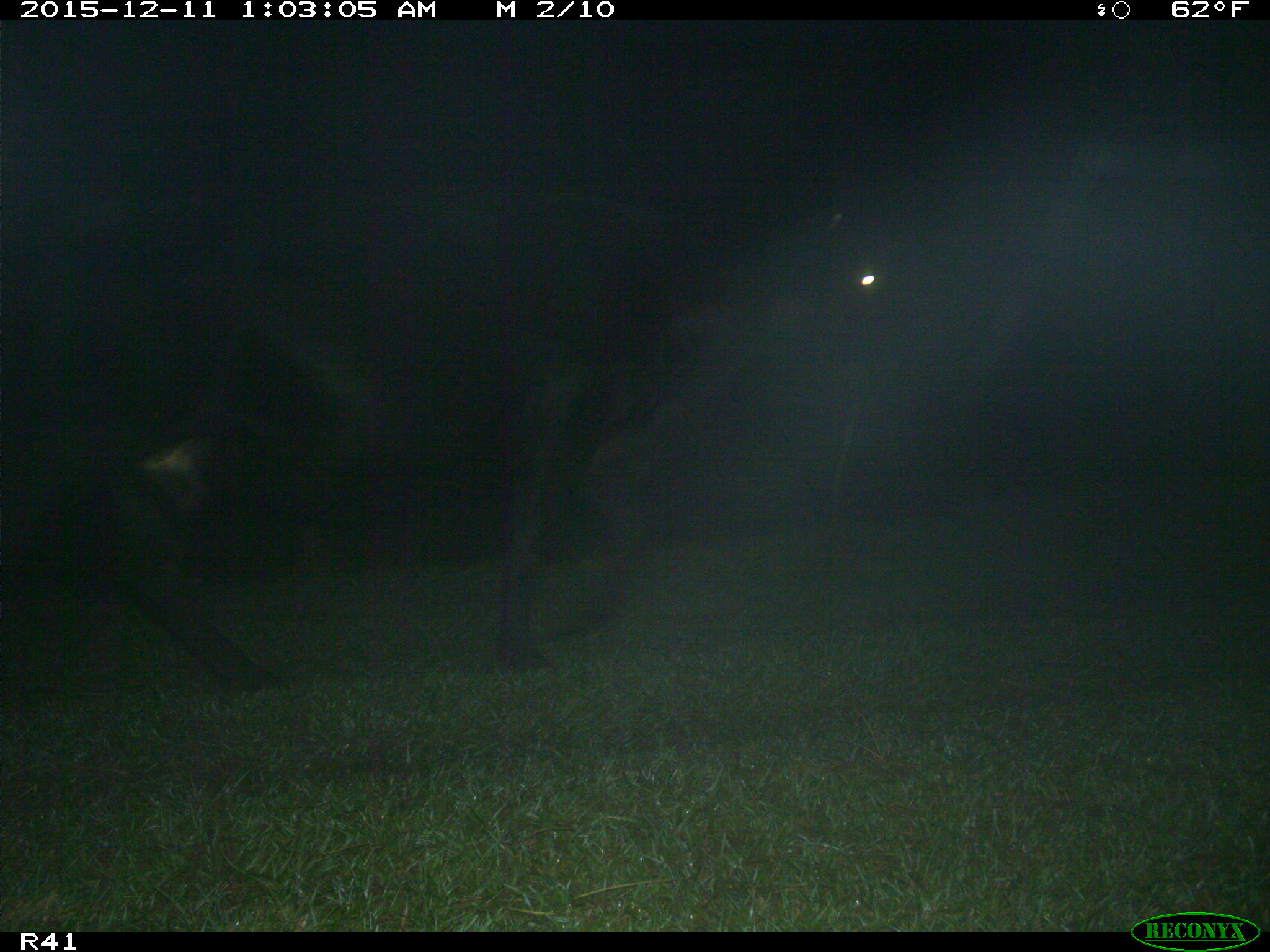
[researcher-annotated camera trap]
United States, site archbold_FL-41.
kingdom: Animalia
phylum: Chordata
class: Mammalia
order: Artiodactyla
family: Bovidae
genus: Bos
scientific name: Bos taurus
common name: domestic cow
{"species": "Bos taurus (domestic cow)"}